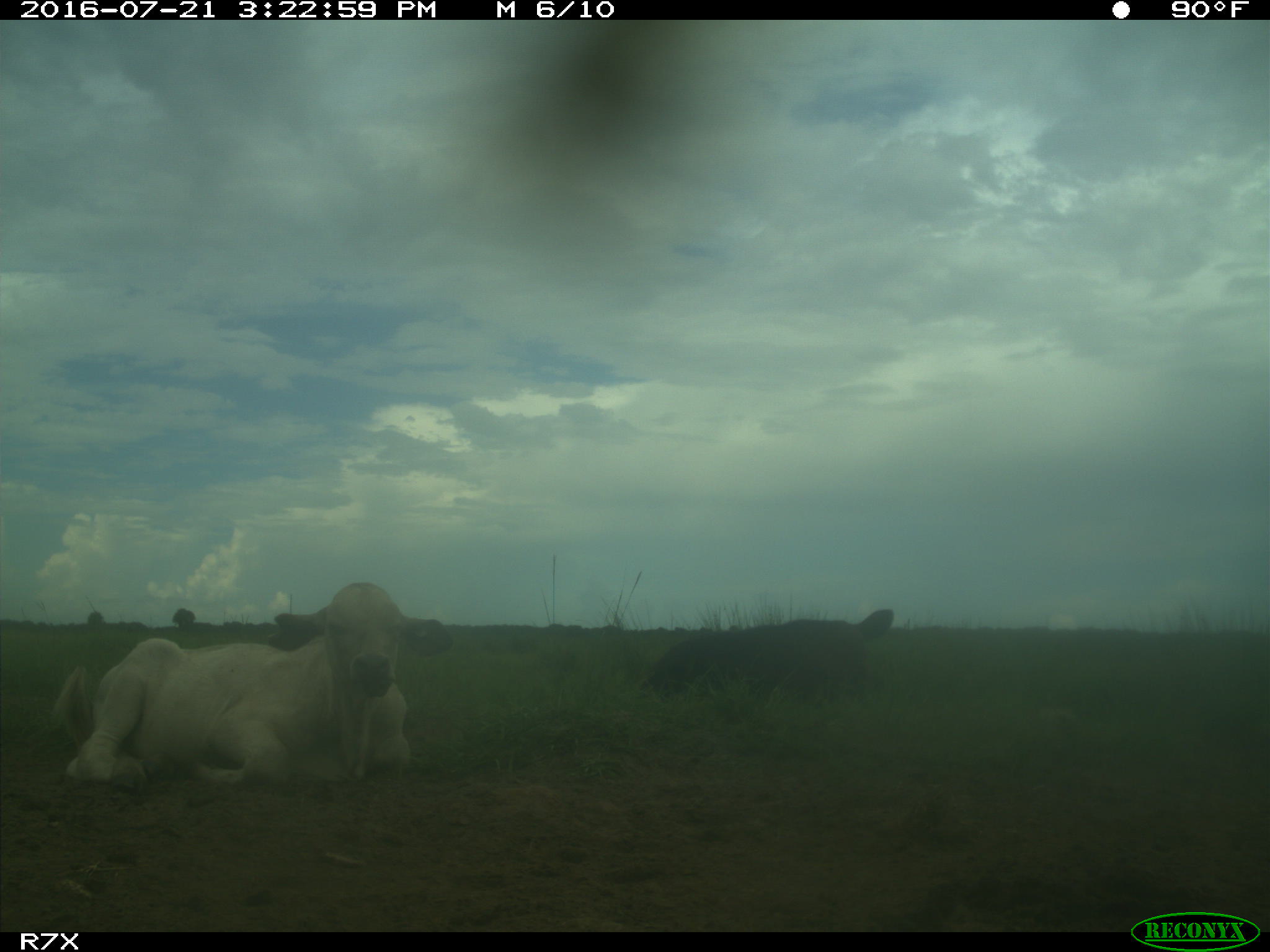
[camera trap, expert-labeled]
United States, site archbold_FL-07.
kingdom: Animalia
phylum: Chordata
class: Mammalia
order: Artiodactyla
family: Bovidae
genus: Bos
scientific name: Bos taurus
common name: domestic cow